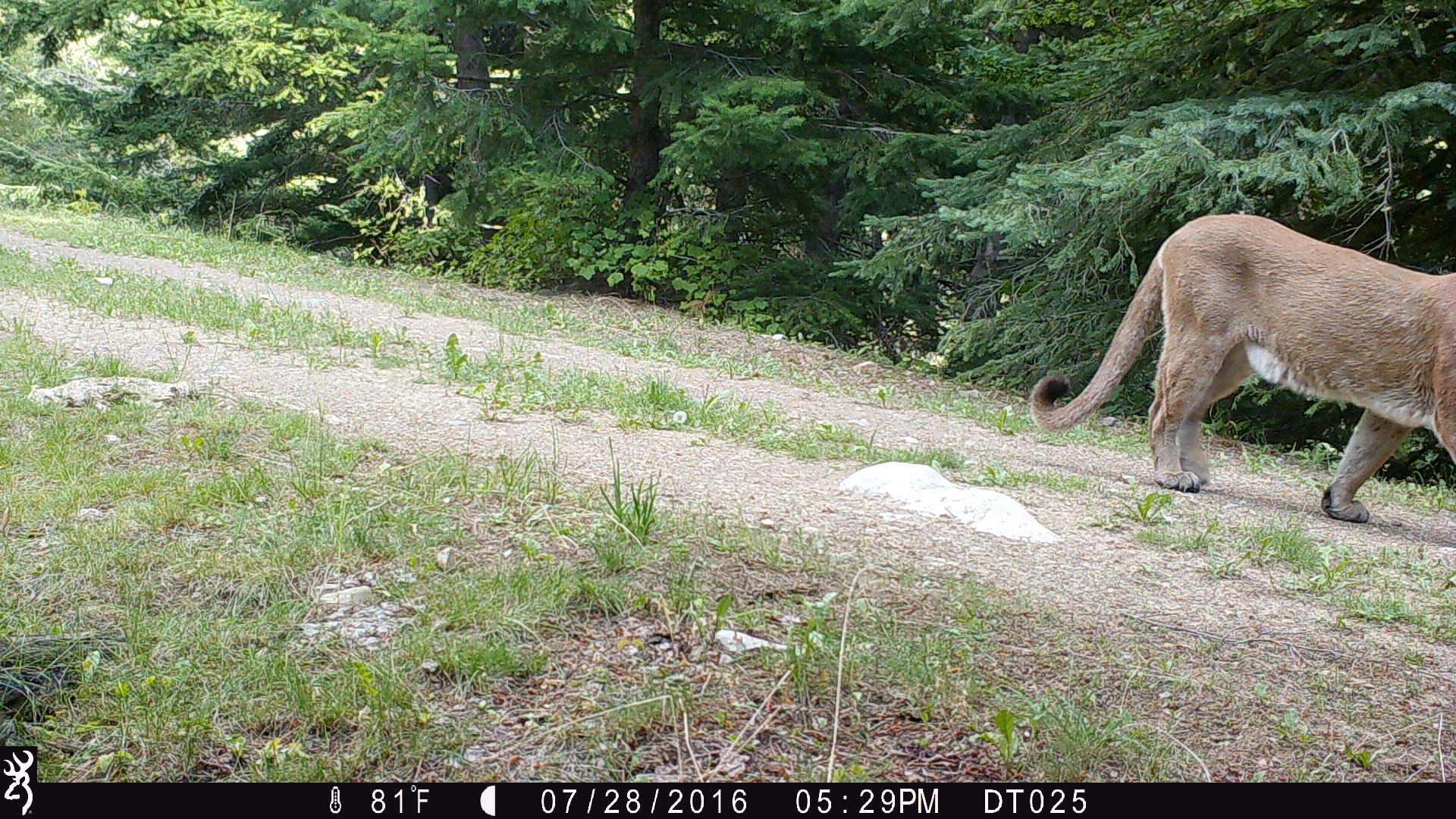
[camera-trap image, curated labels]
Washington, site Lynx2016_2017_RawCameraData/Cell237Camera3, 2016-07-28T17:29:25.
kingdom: Animalia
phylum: Chordata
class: Mammalia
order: Carnivora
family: Felidae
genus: Puma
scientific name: Puma concolor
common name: mountain lion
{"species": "Puma concolor (mountain lion)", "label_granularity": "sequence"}